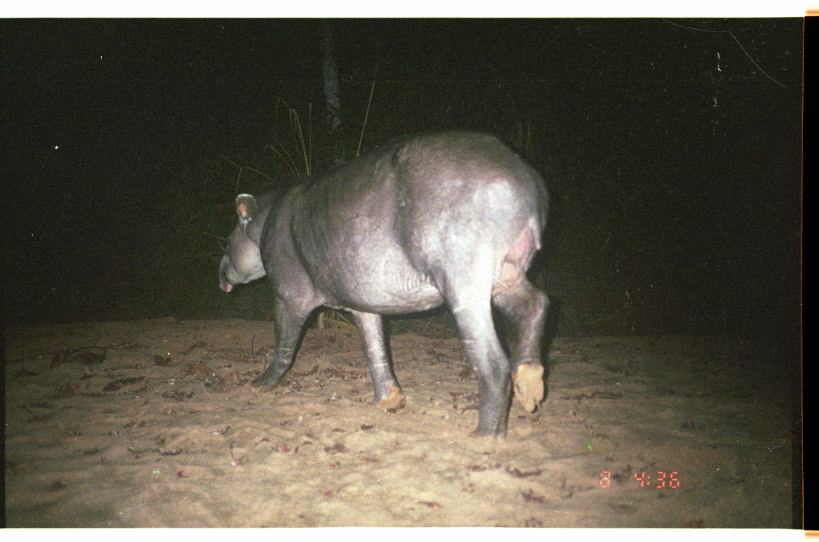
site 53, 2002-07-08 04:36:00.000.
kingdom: Animalia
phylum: Chordata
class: Mammalia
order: Perissodactyla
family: Tapiridae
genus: Tapirus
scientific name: Tapirus terrestris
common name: south american tapir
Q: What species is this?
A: Tapirus terrestris (south american tapir).